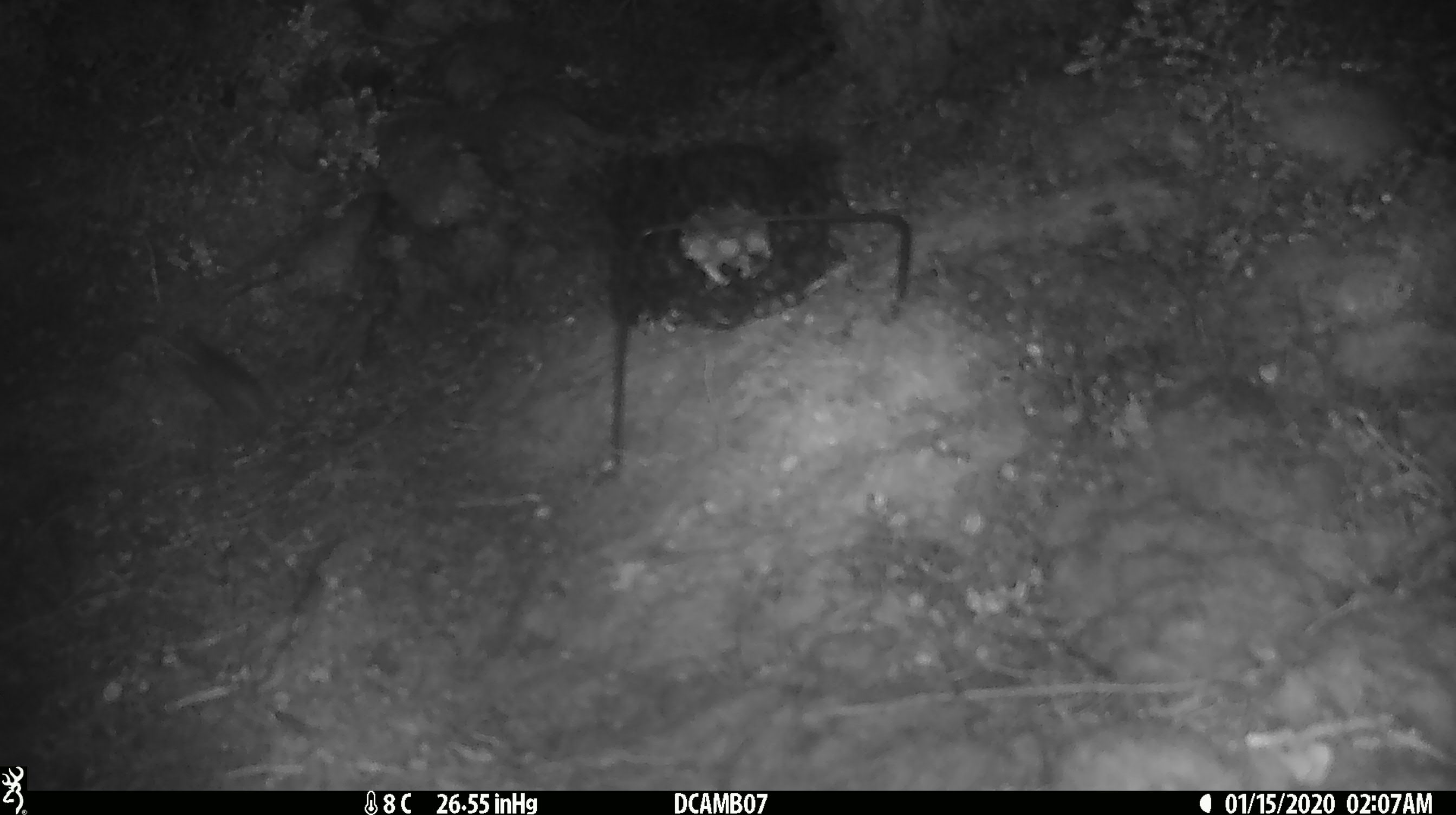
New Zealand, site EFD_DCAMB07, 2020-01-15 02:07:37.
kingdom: Animalia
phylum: Chordata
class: Mammalia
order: Rodentia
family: Muridae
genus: Mus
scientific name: Mus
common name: mouse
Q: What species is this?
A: Mouse (Mus).